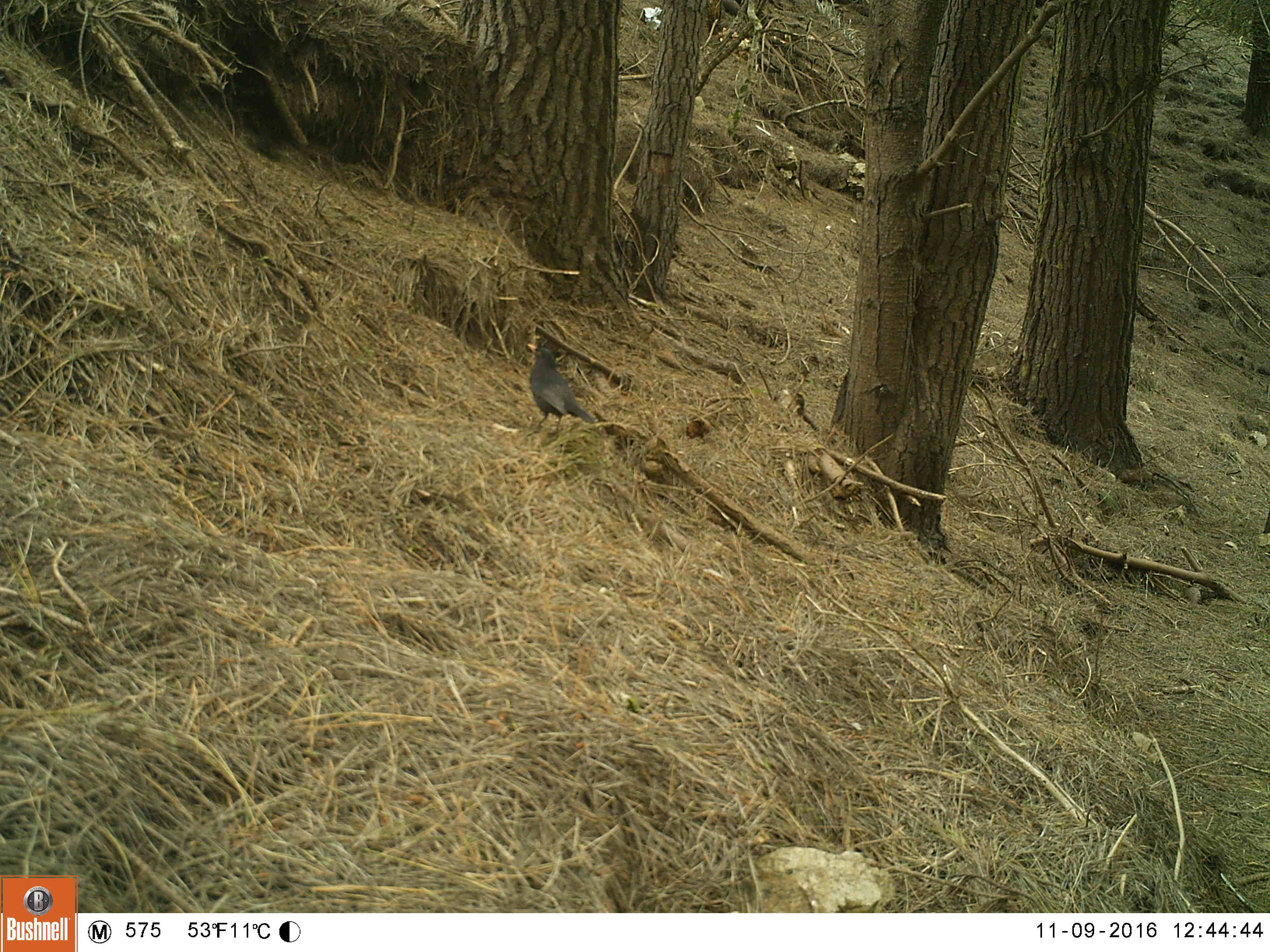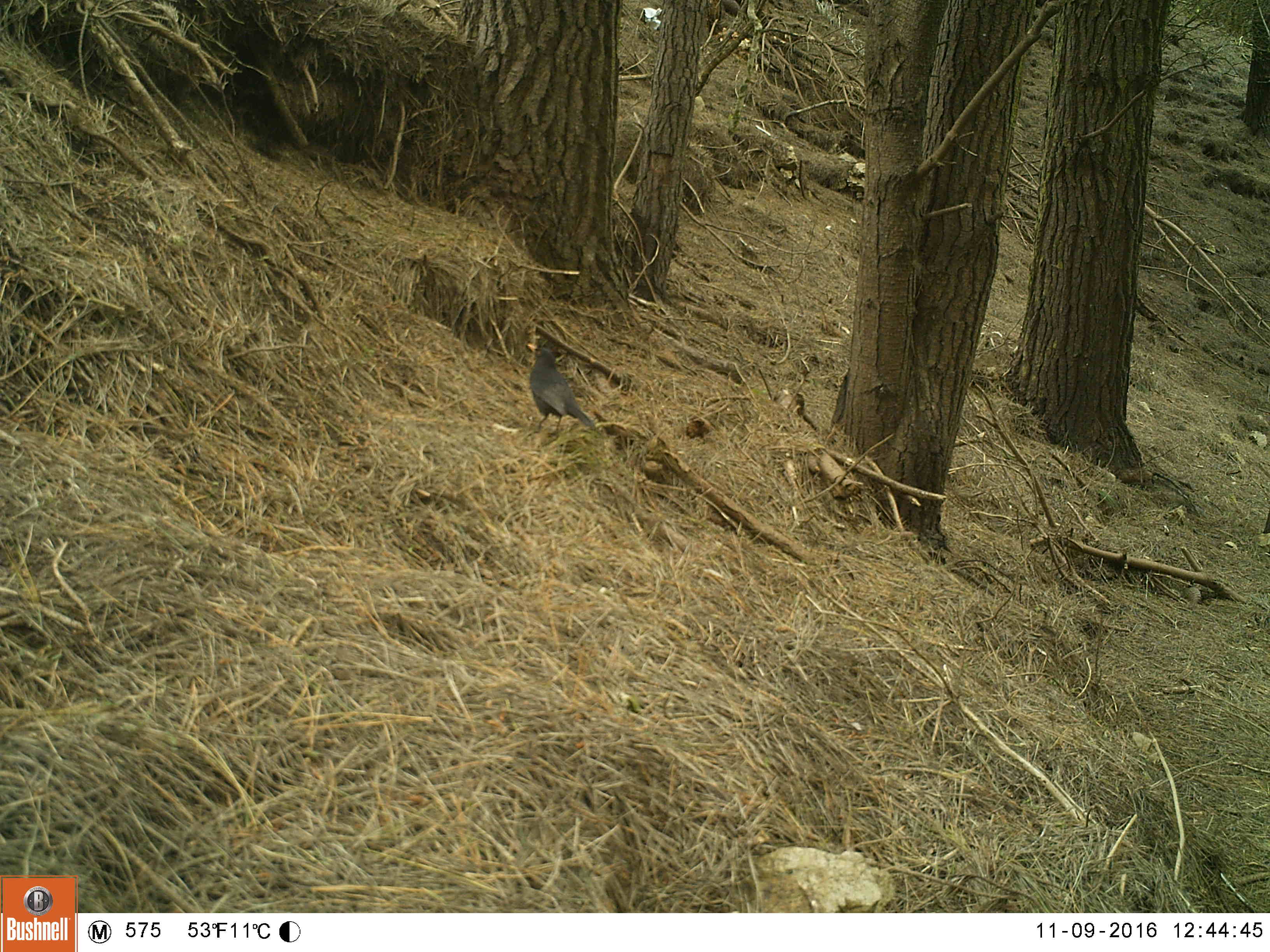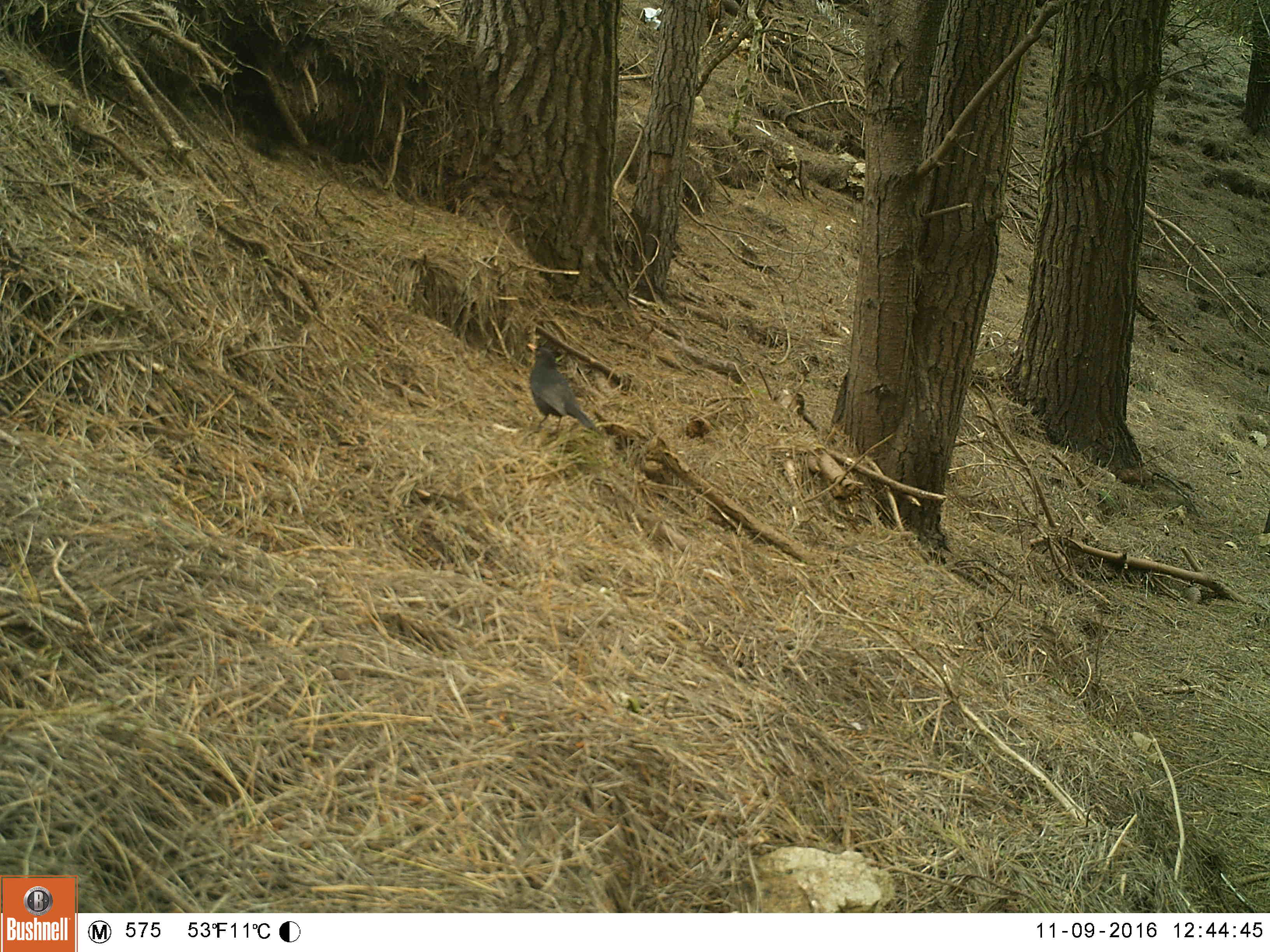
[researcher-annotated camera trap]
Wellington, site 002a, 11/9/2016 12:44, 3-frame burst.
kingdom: Animalia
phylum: Chordata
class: Aves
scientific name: Aves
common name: bird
Bird (Aves).